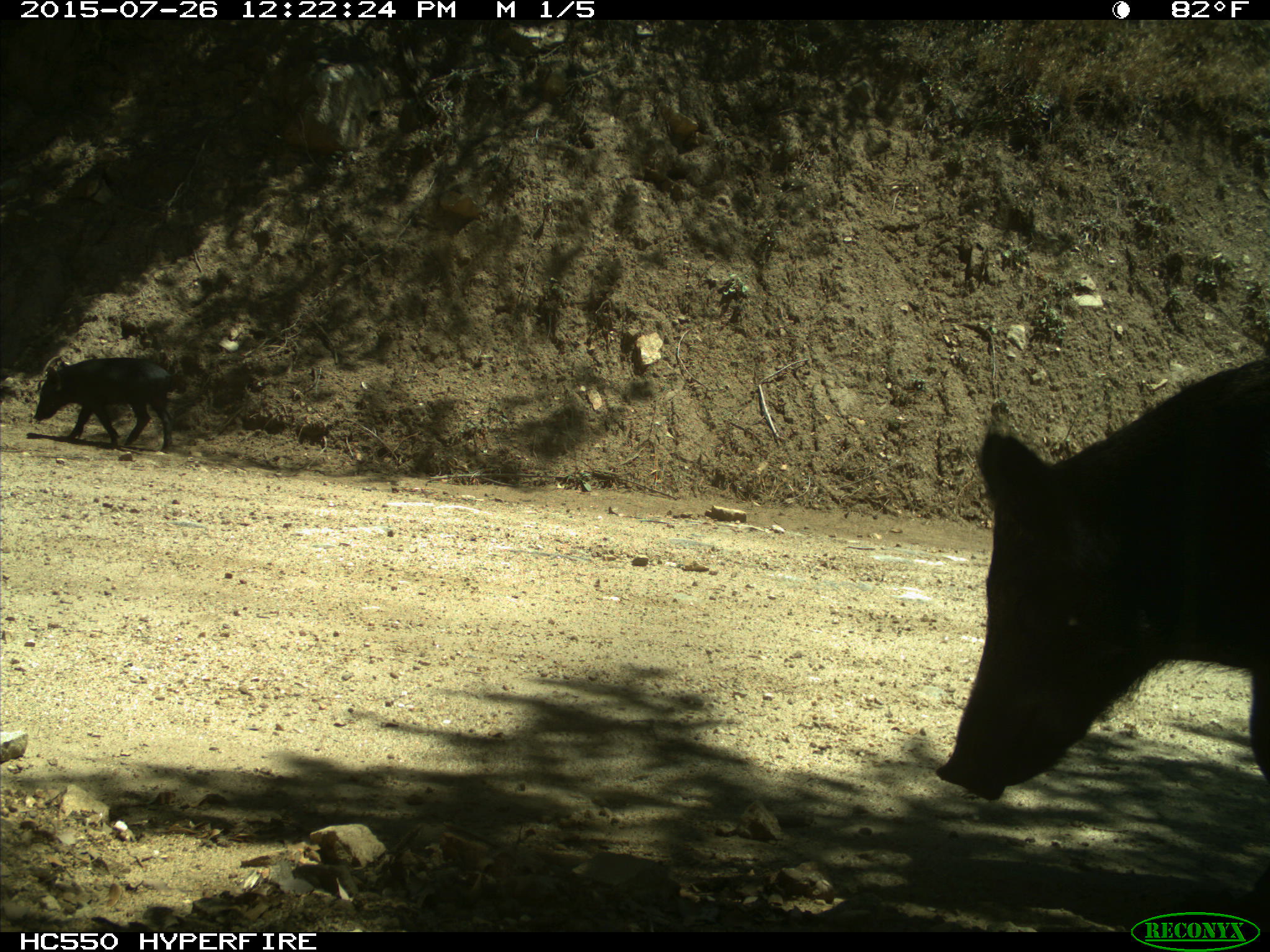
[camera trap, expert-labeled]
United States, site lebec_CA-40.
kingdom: Animalia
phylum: Chordata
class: Mammalia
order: Artiodactyla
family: Suidae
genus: Sus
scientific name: Sus scrofa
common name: wild boar